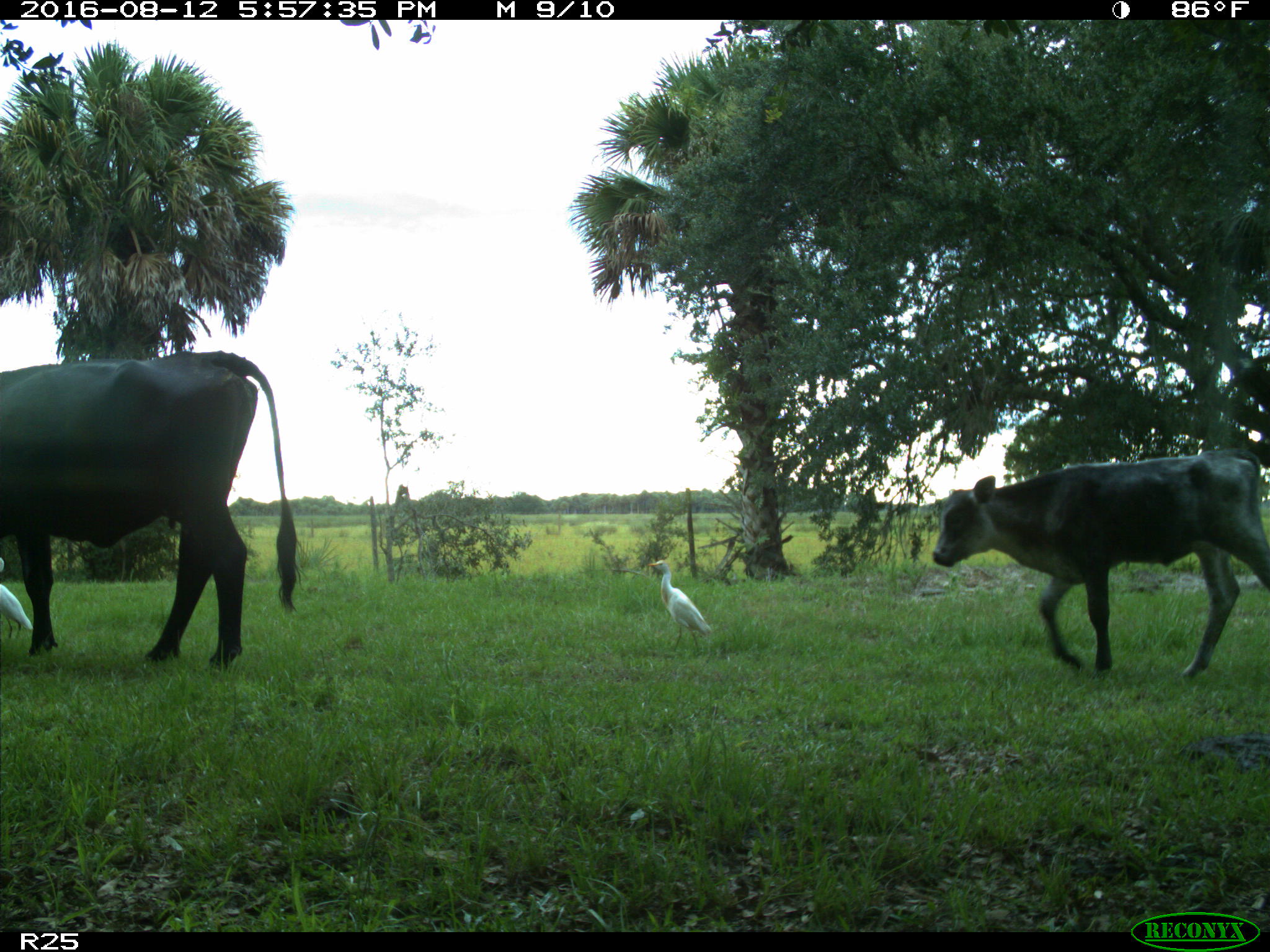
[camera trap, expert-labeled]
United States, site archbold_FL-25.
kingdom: Animalia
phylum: Chordata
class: Mammalia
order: Artiodactyla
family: Bovidae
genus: Bos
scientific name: Bos taurus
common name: domestic cow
Bos taurus (domestic cow).